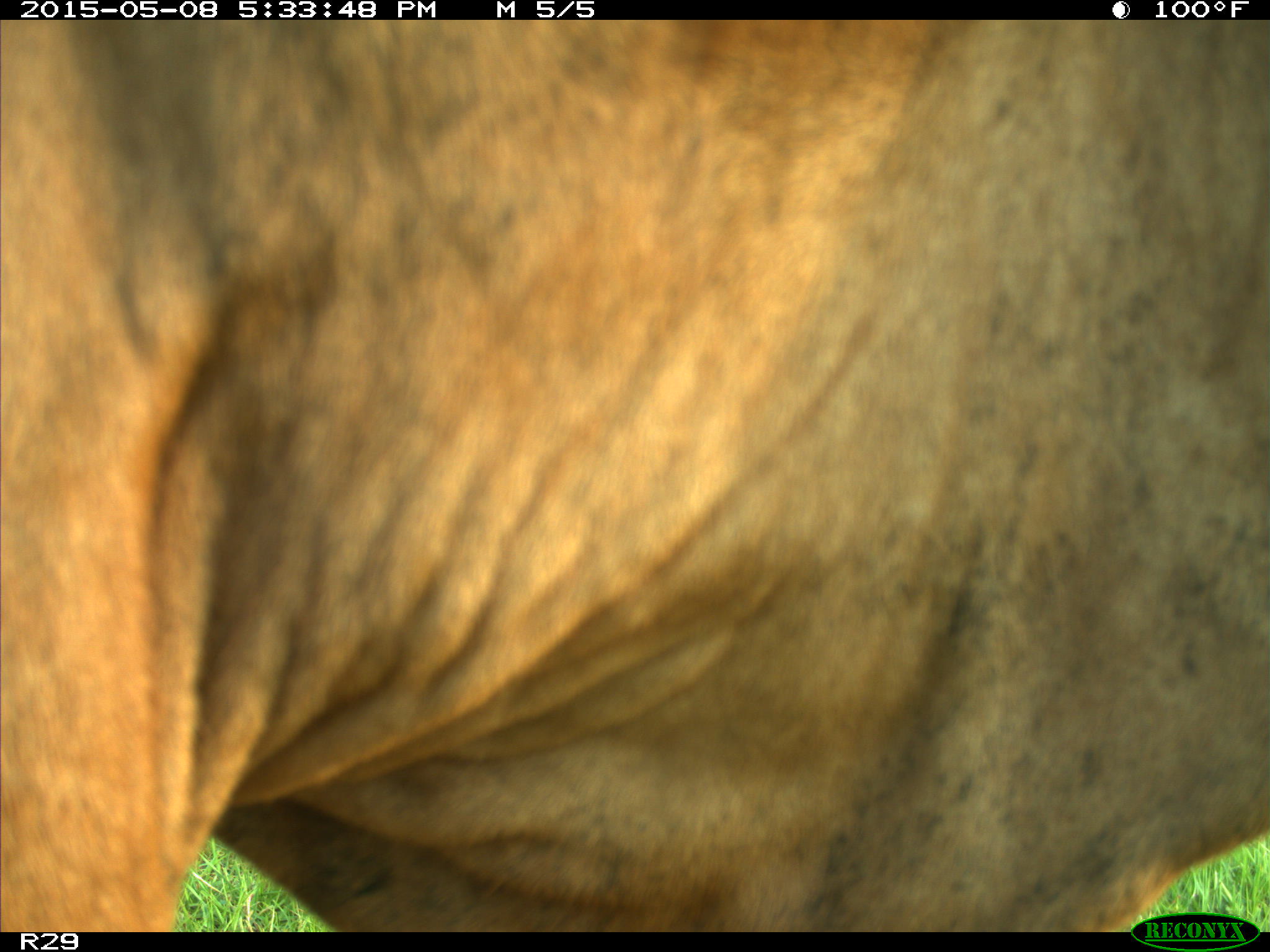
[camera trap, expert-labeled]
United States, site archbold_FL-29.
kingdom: Animalia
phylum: Chordata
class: Mammalia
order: Artiodactyla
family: Bovidae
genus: Bos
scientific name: Bos taurus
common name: domestic cow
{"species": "Bos taurus (domestic cow)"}